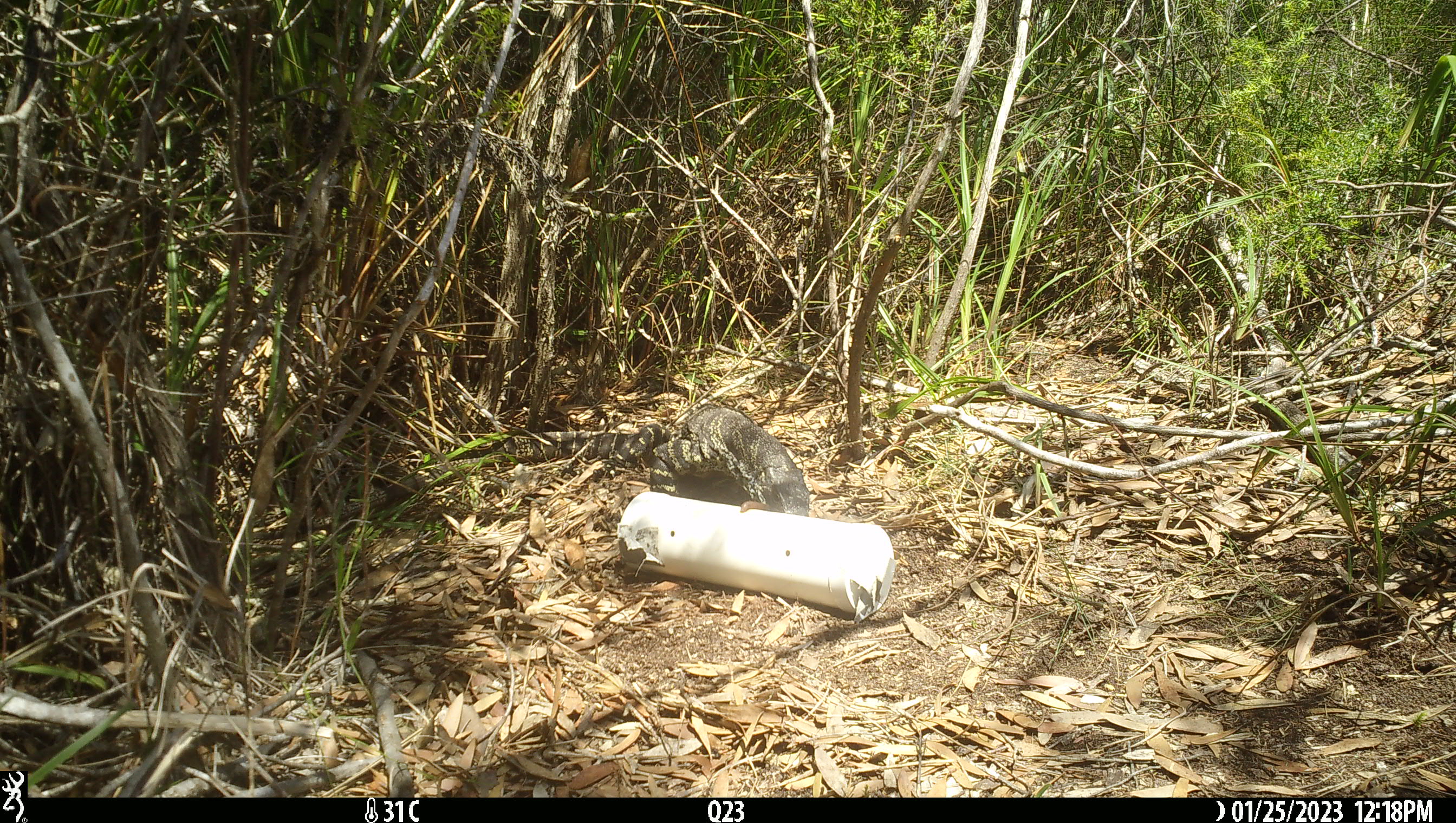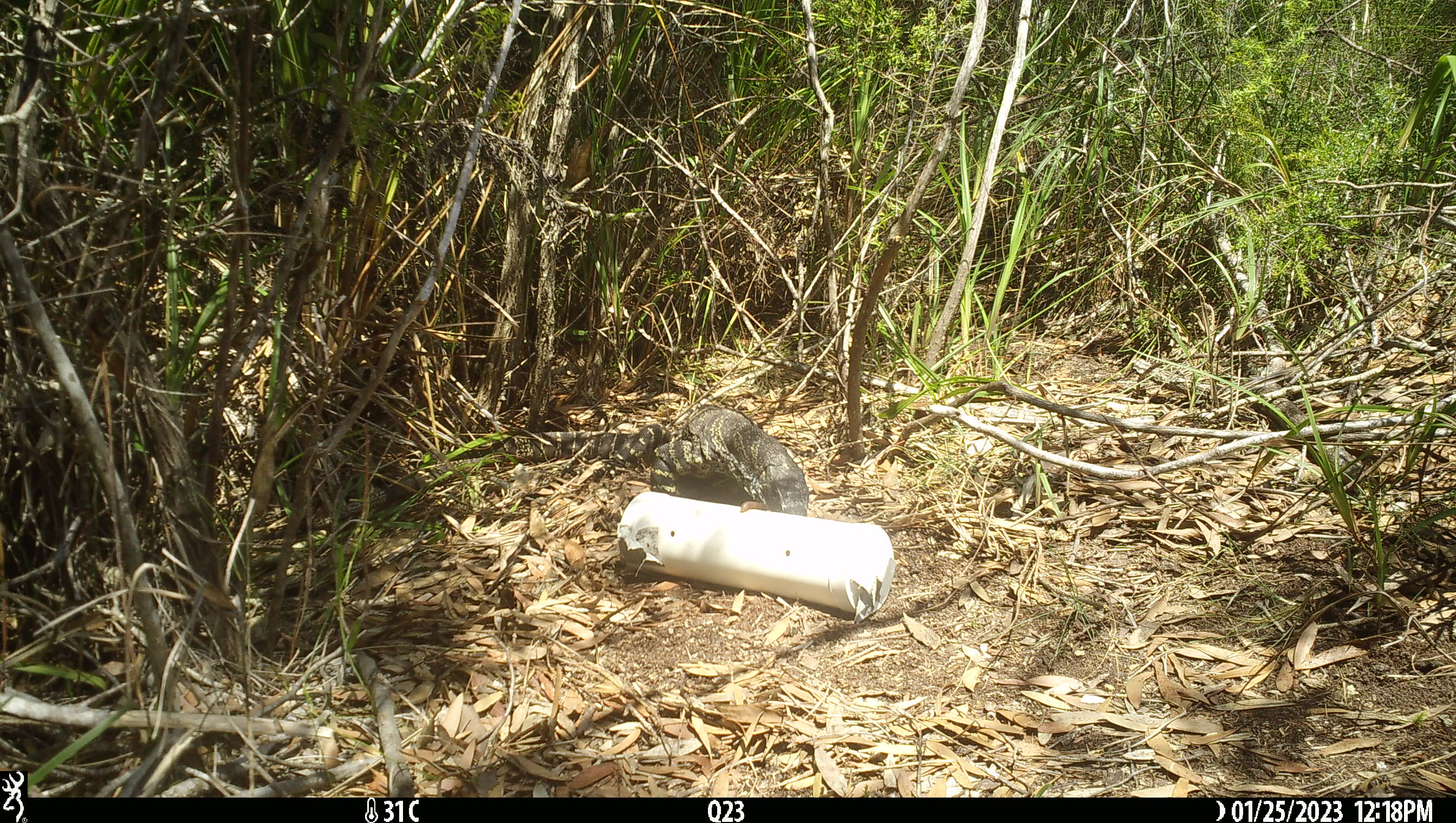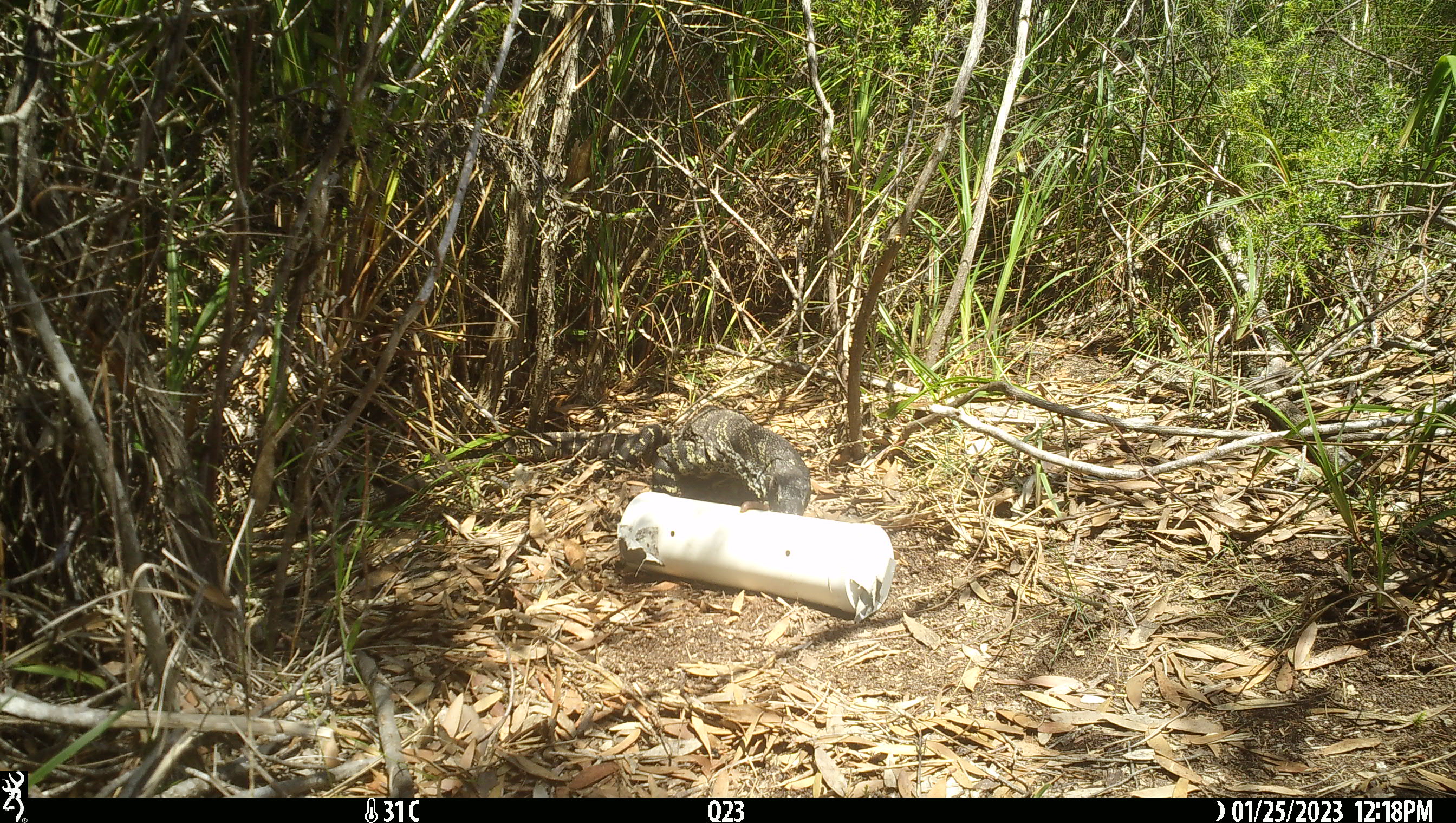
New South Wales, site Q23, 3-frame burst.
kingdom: Animalia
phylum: Chordata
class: Reptilia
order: Squamata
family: Varanidae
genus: Varanus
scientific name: Varanus varius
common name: lace monitor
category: goanna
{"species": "goanna (lace monitor) (Varanus varius)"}